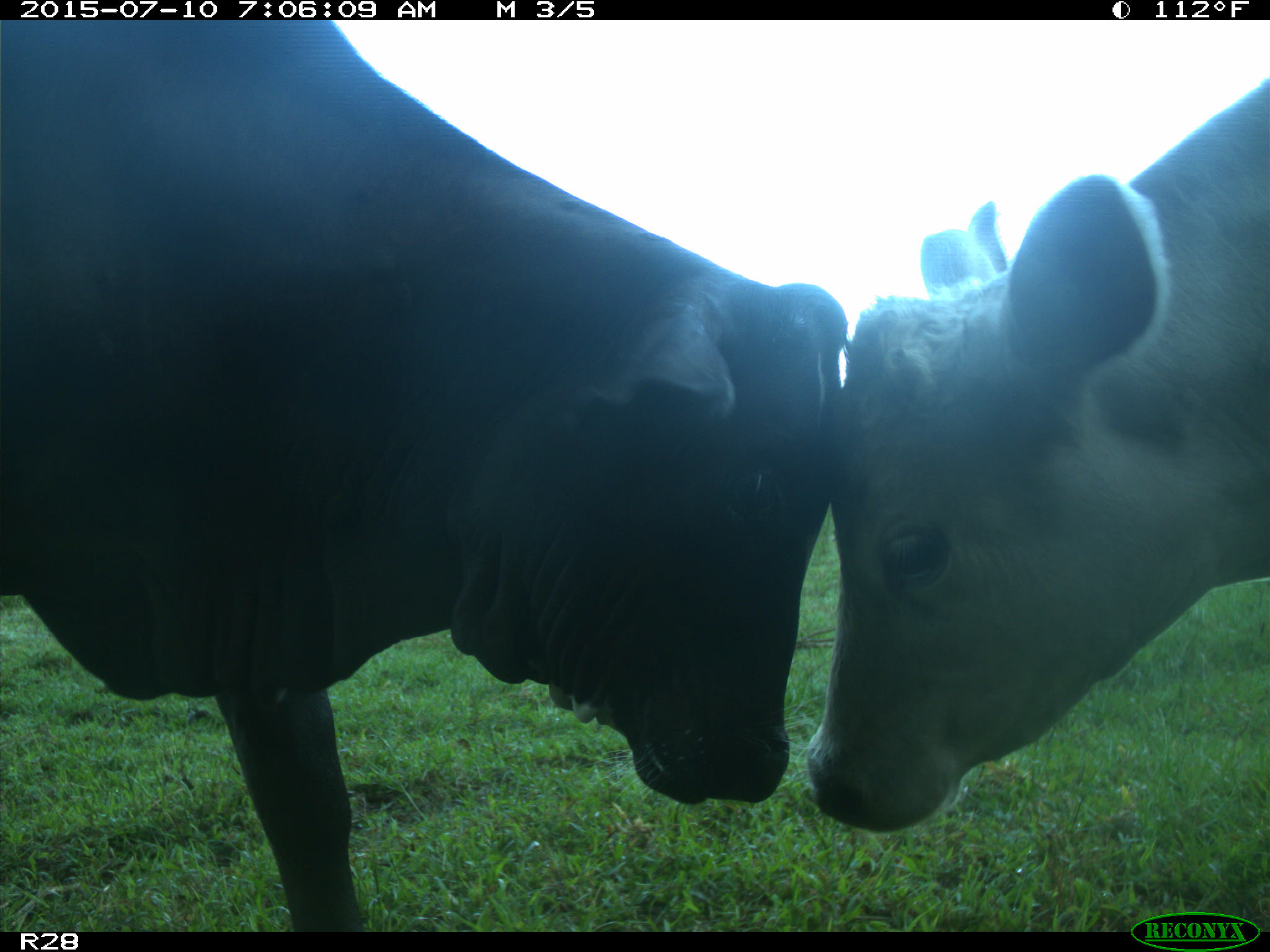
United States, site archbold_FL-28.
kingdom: Animalia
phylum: Chordata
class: Mammalia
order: Artiodactyla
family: Bovidae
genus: Bos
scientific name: Bos taurus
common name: domestic cow